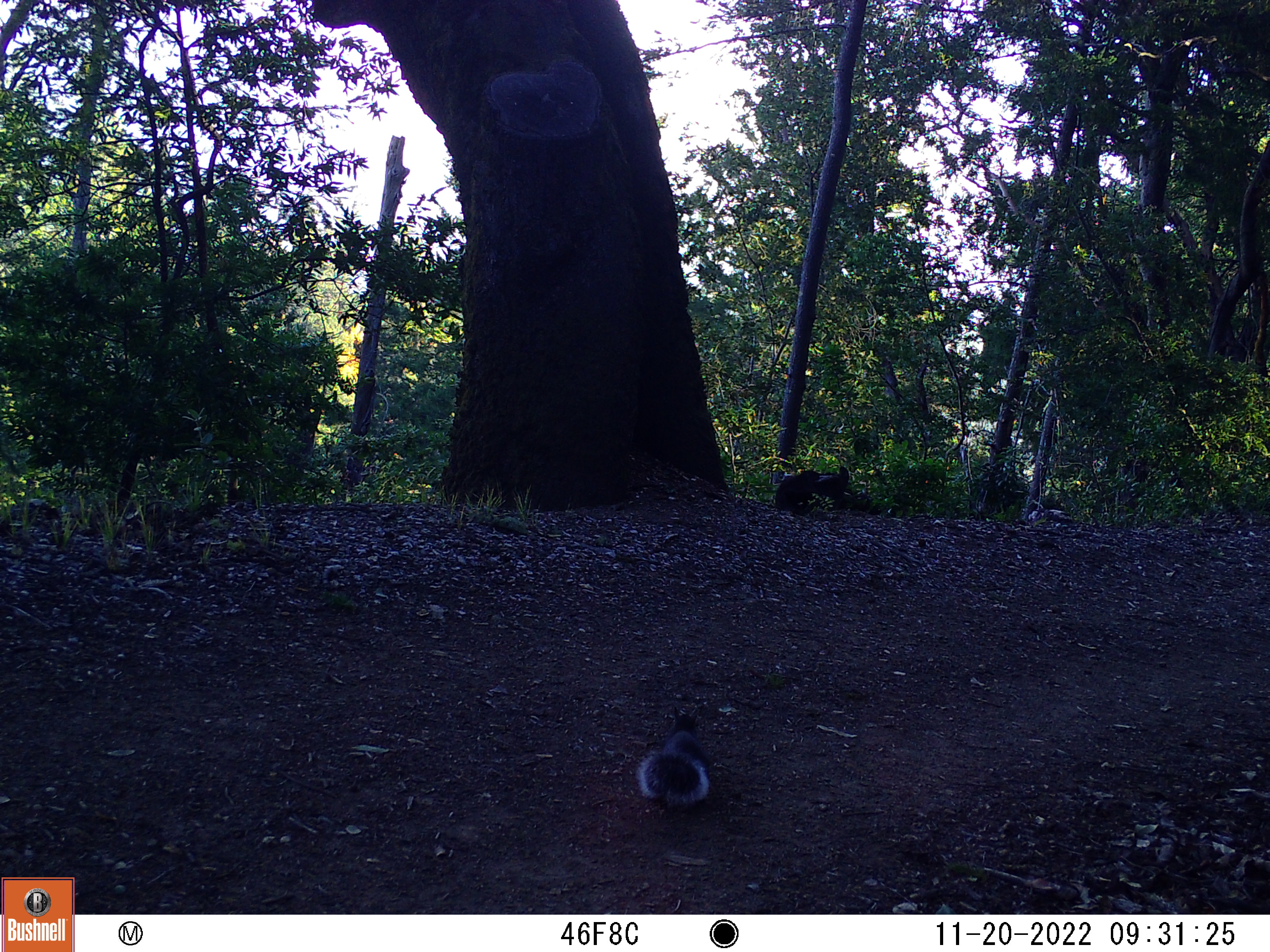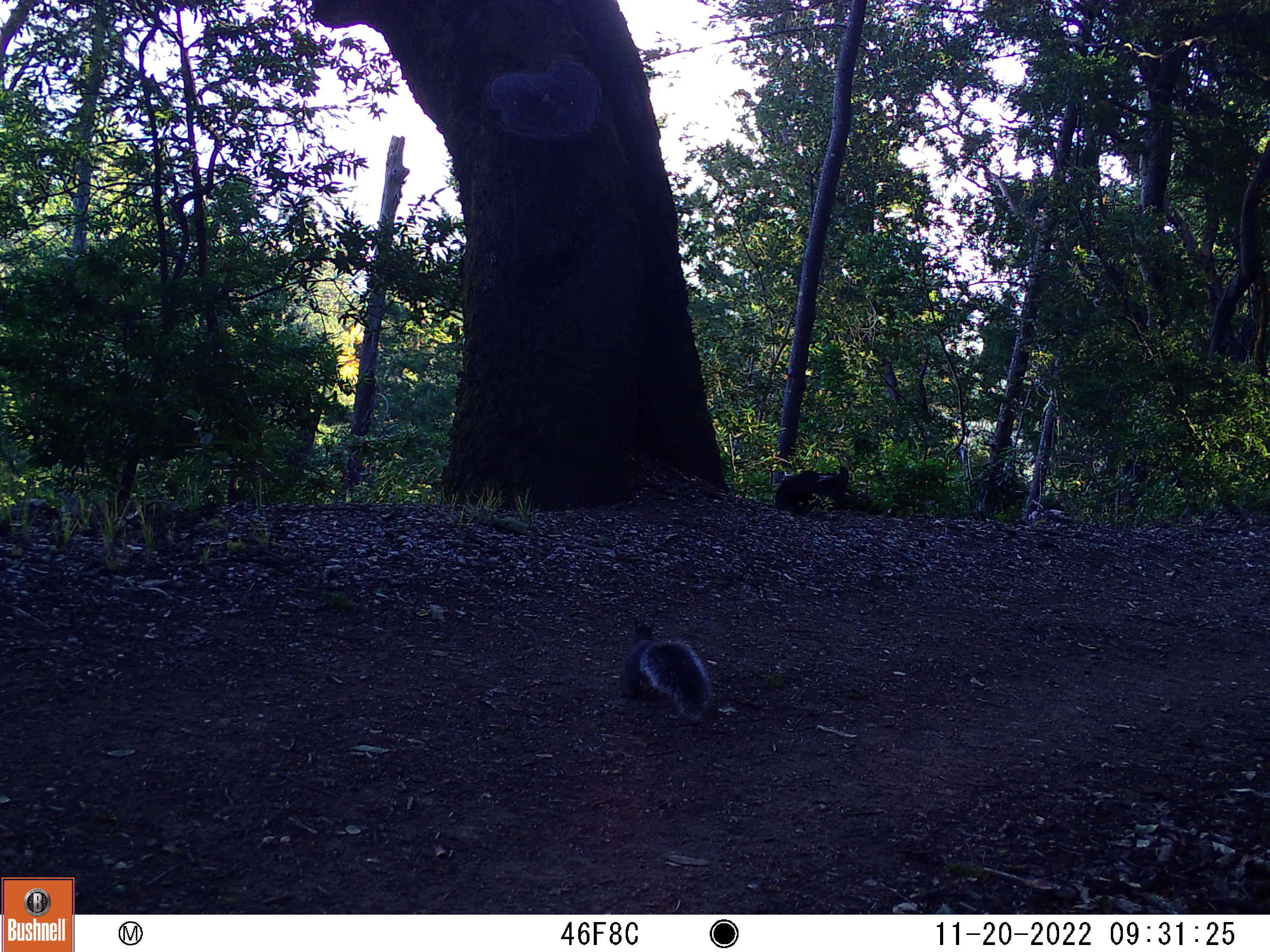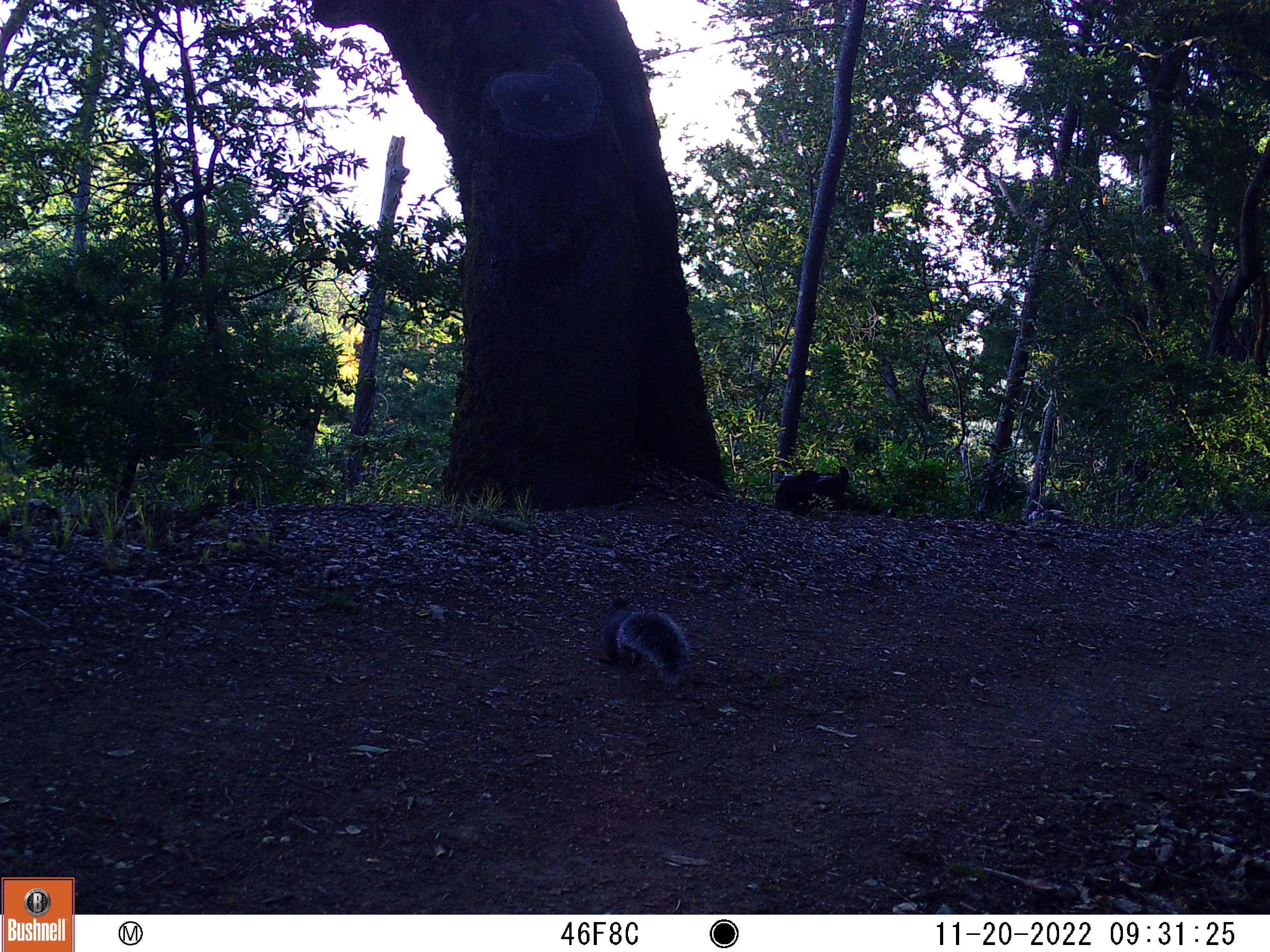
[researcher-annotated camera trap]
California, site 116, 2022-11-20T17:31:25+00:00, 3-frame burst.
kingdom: Animalia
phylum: Chordata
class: Mammalia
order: Rodentia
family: Sciuridae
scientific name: Sciuridae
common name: squirrel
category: unknown squirrel